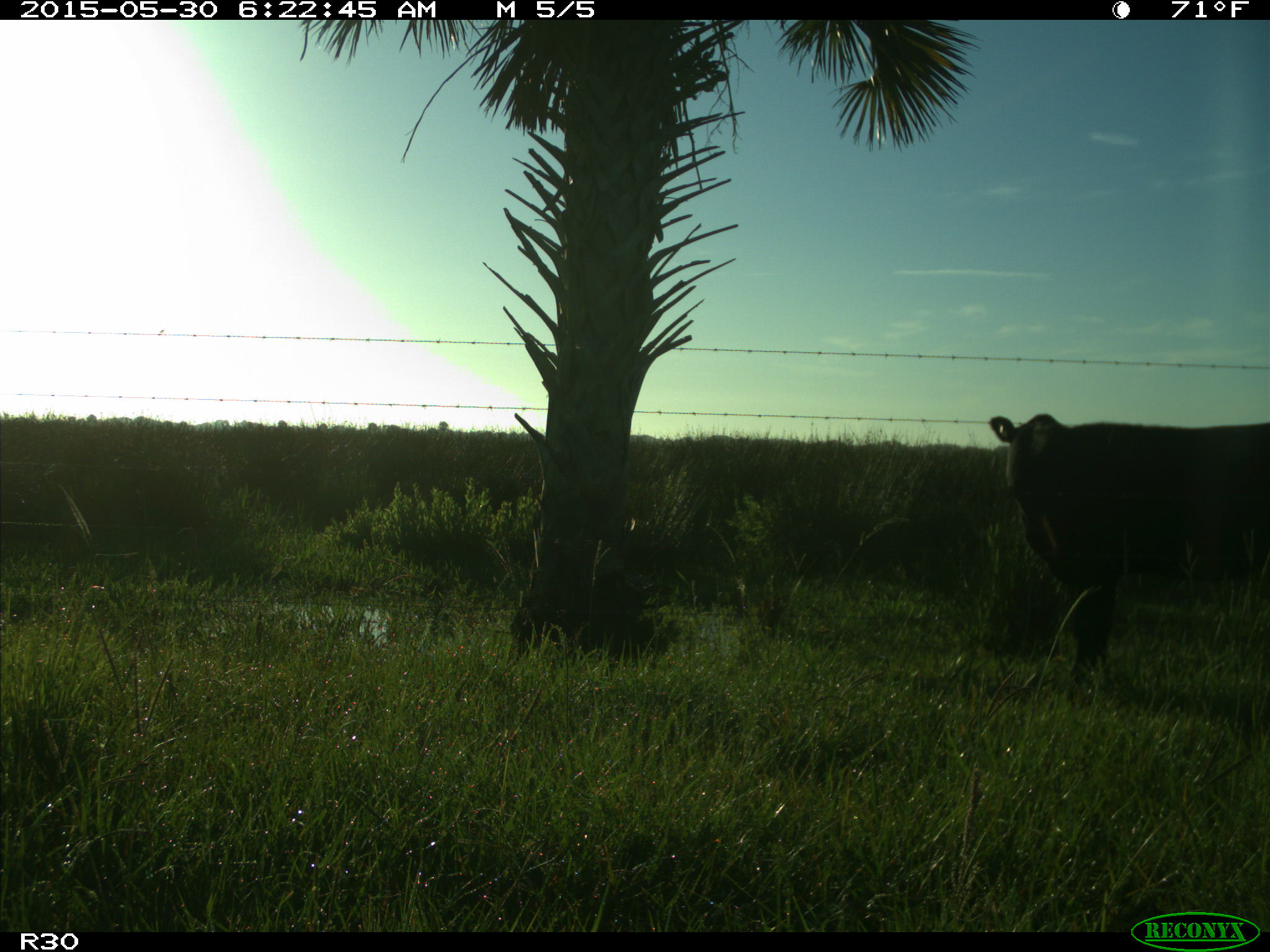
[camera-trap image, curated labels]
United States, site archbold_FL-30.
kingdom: Animalia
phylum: Chordata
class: Mammalia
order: Artiodactyla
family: Bovidae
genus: Bos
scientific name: Bos taurus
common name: domestic cow